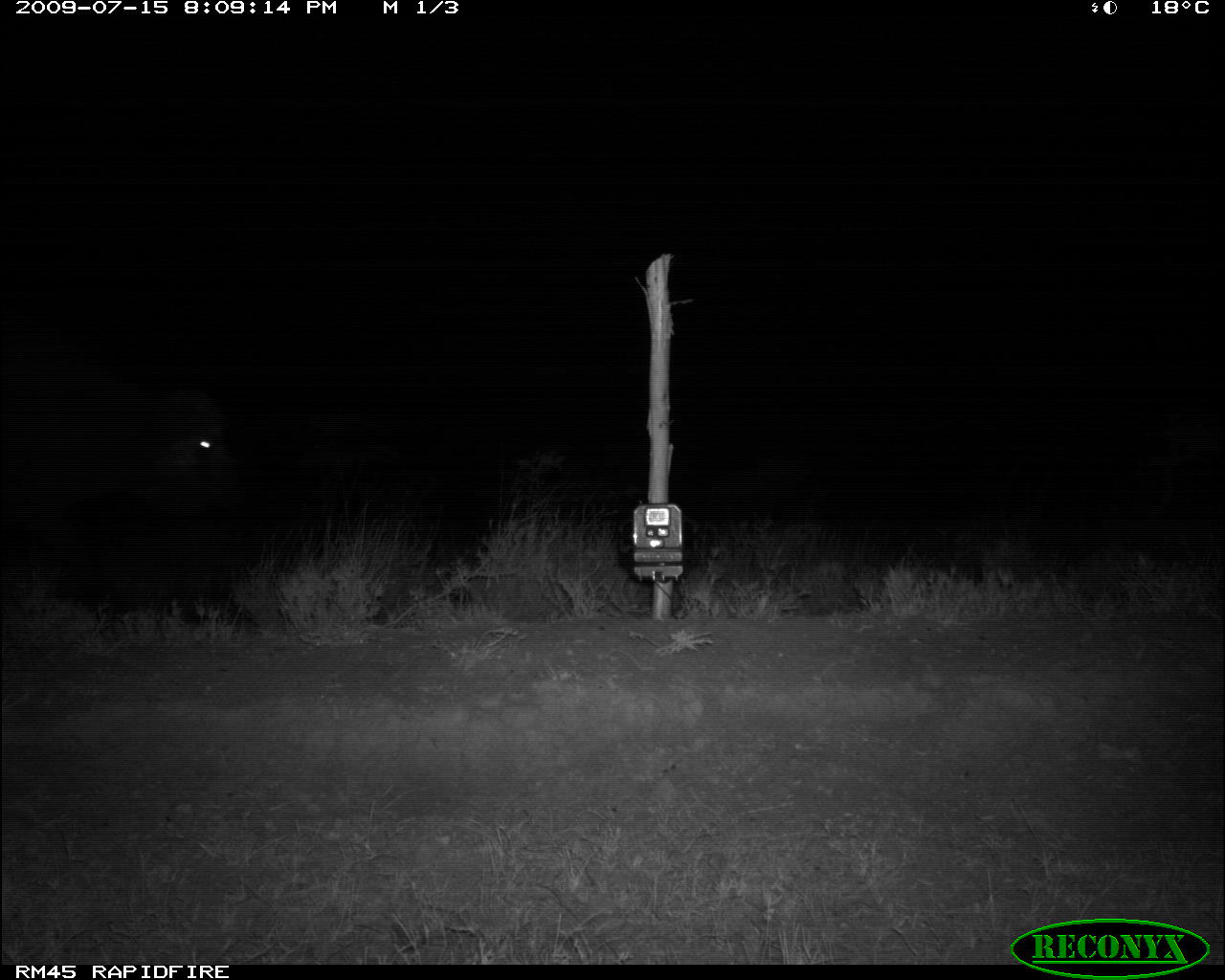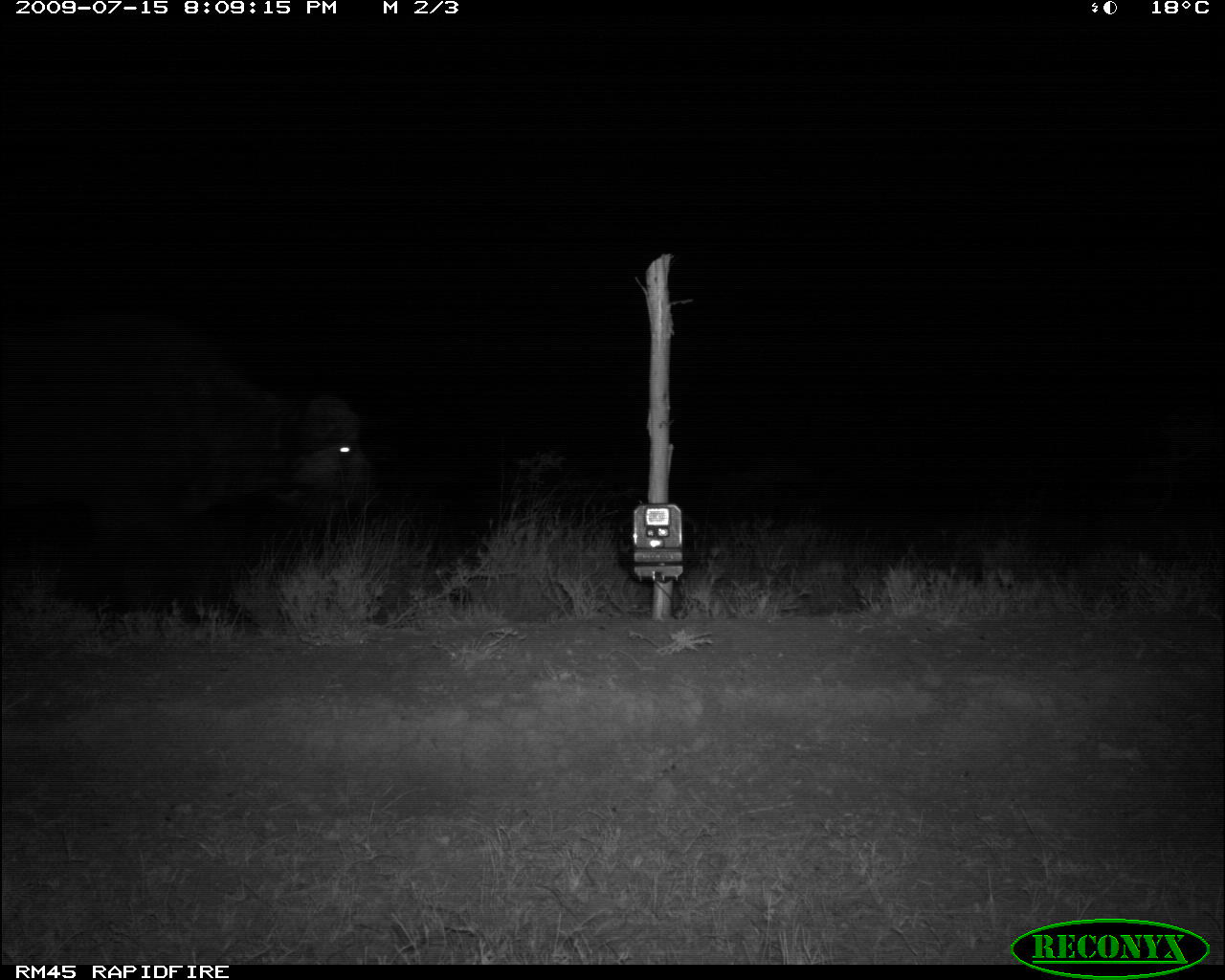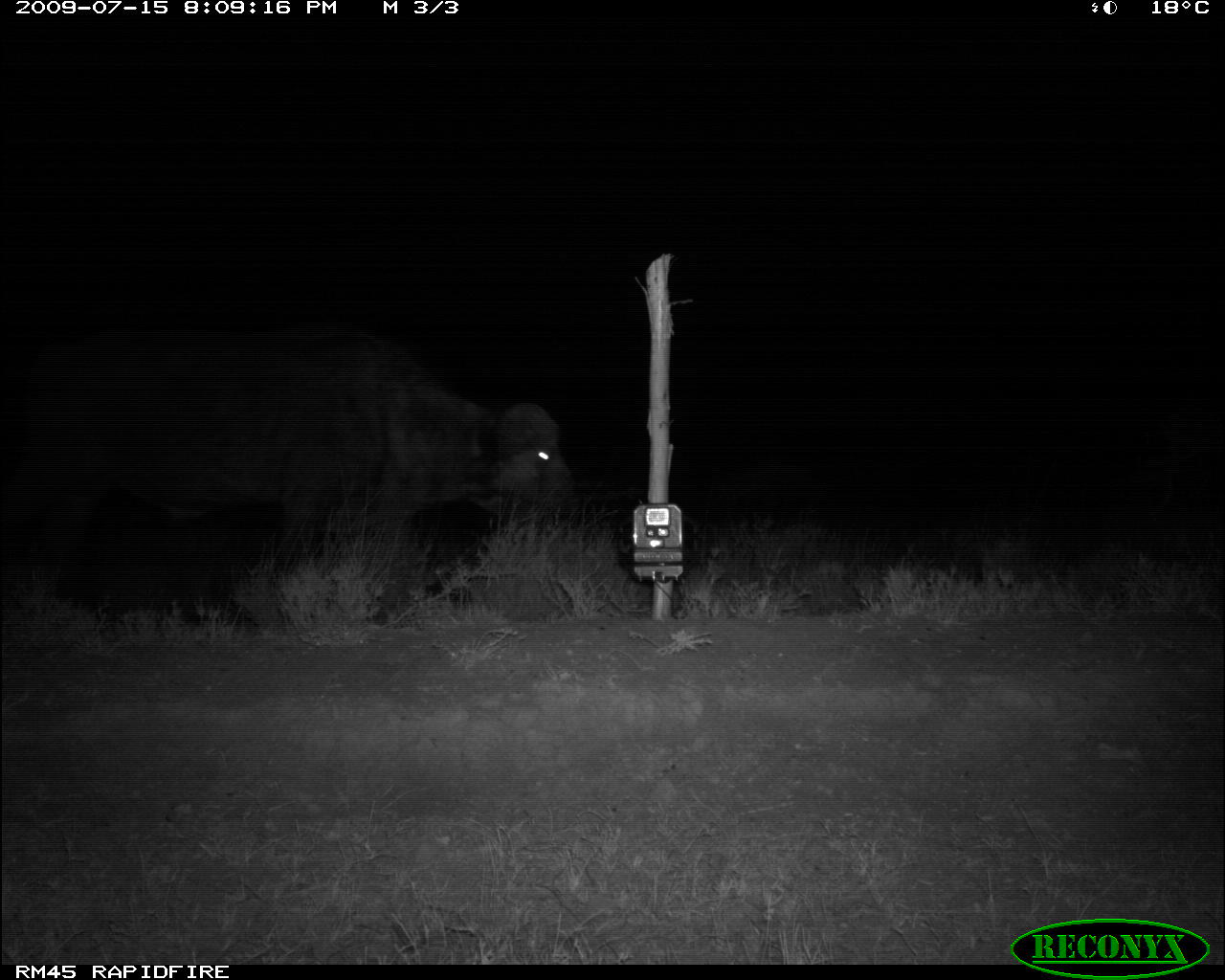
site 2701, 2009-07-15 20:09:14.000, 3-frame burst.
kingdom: Animalia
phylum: Chordata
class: Mammalia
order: Artiodactyla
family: Bovidae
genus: Syncerus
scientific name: Syncerus caffer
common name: african buffalo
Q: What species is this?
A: Syncerus caffer (african buffalo).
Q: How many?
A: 1.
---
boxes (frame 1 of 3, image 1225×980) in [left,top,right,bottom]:
syncerus caffer: [1,355,244,568]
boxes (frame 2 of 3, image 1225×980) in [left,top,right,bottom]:
syncerus caffer: [2,317,375,610]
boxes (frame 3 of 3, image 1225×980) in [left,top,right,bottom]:
syncerus caffer: [0,323,576,596]